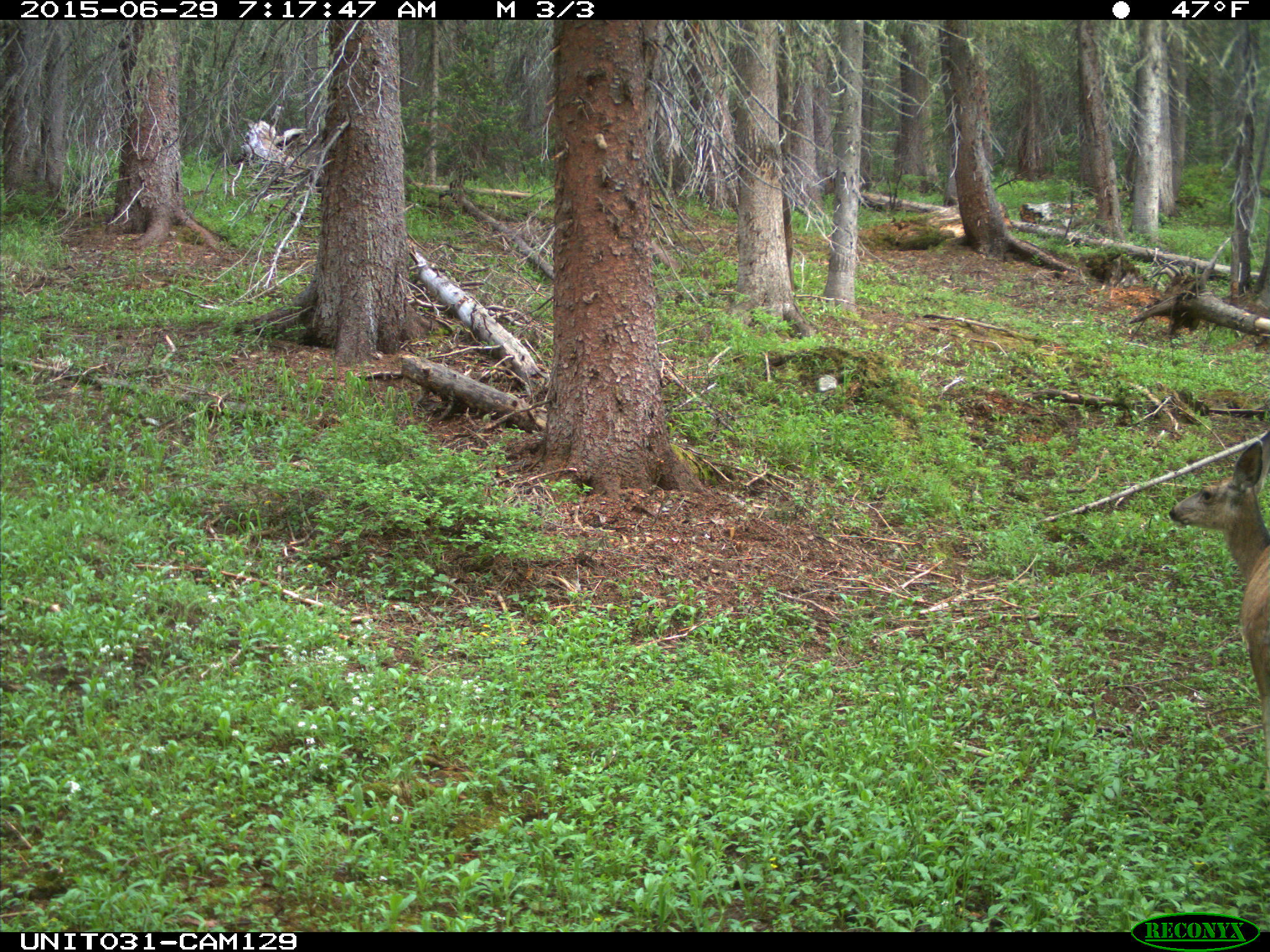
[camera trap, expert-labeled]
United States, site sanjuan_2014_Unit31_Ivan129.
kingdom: Animalia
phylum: Chordata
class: Mammalia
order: Artiodactyla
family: Cervidae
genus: Odocoileus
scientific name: Odocoileus hemionus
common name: mule deer